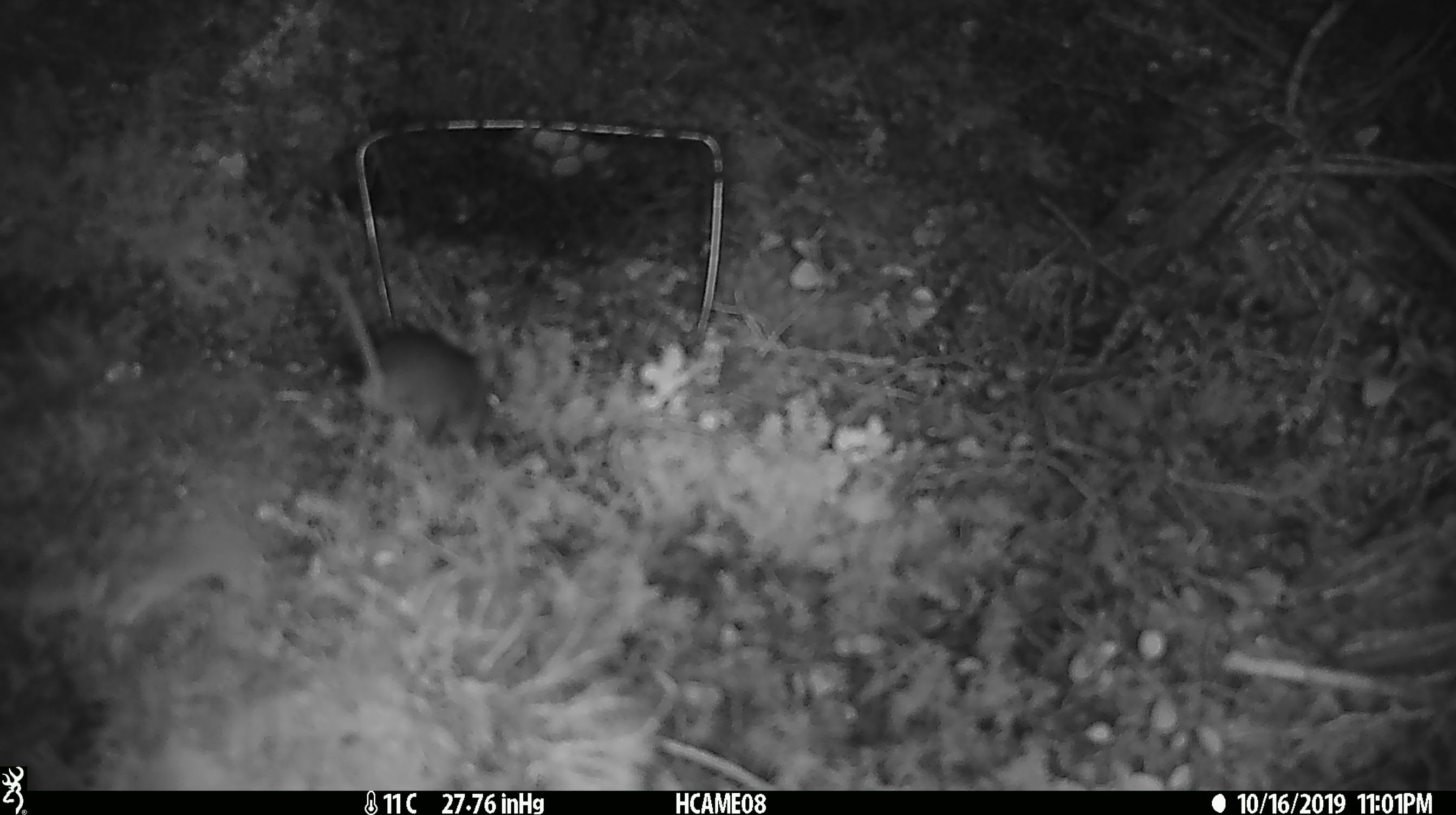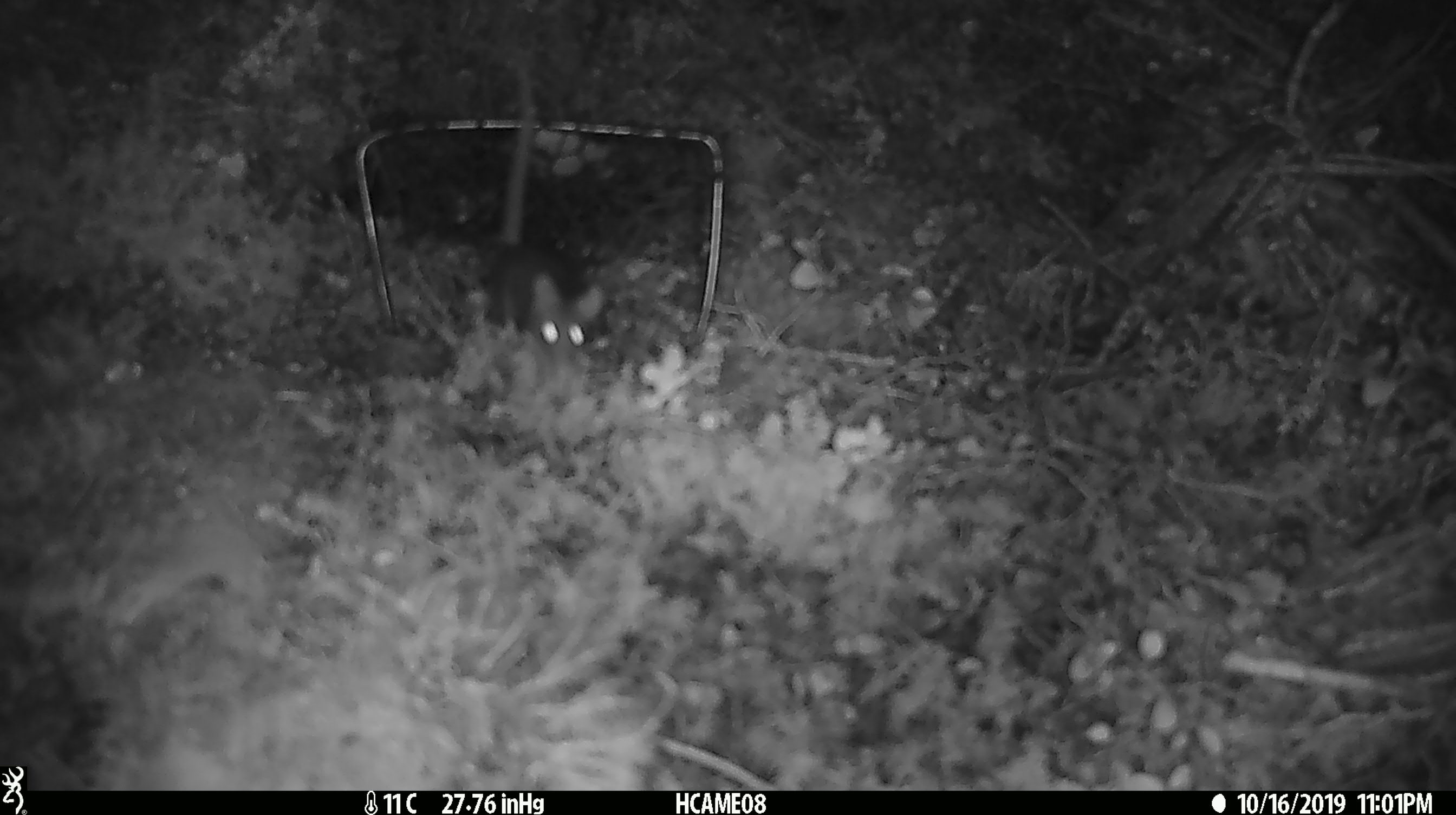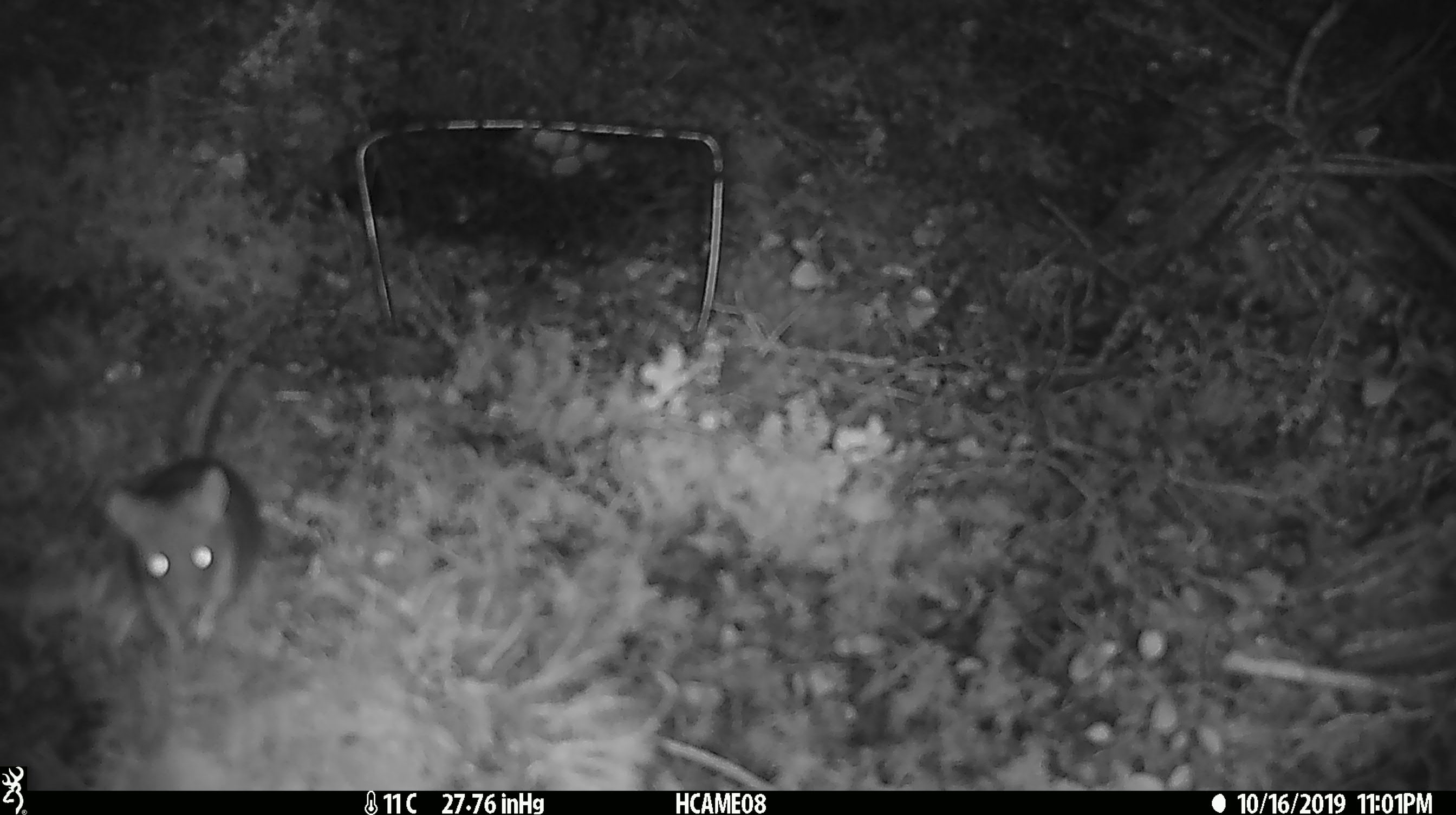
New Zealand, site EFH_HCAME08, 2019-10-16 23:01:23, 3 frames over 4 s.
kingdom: Animalia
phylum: Chordata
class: Mammalia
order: Rodentia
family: Muridae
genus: Mus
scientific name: Mus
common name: mouse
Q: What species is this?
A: Mouse (Mus).